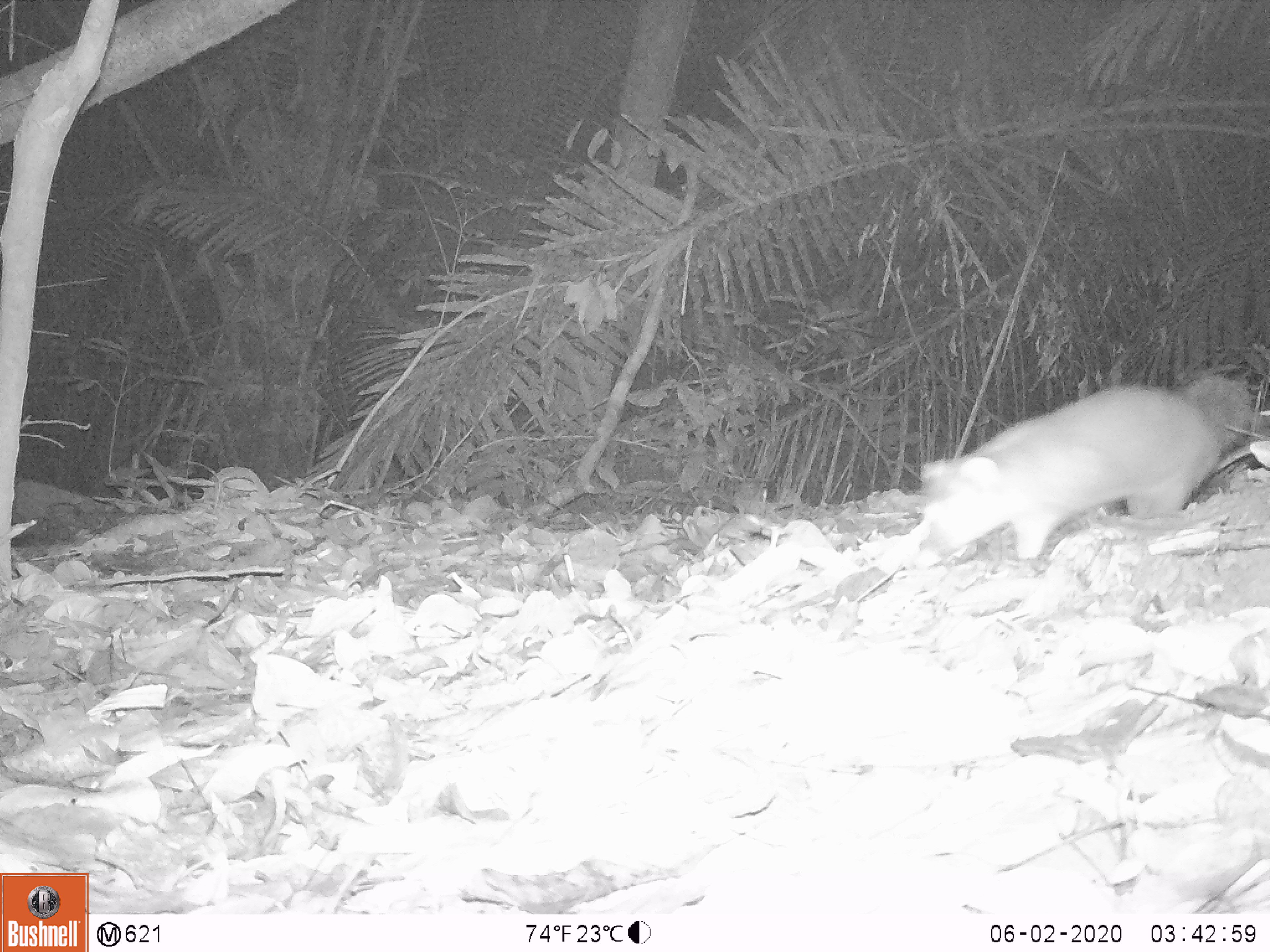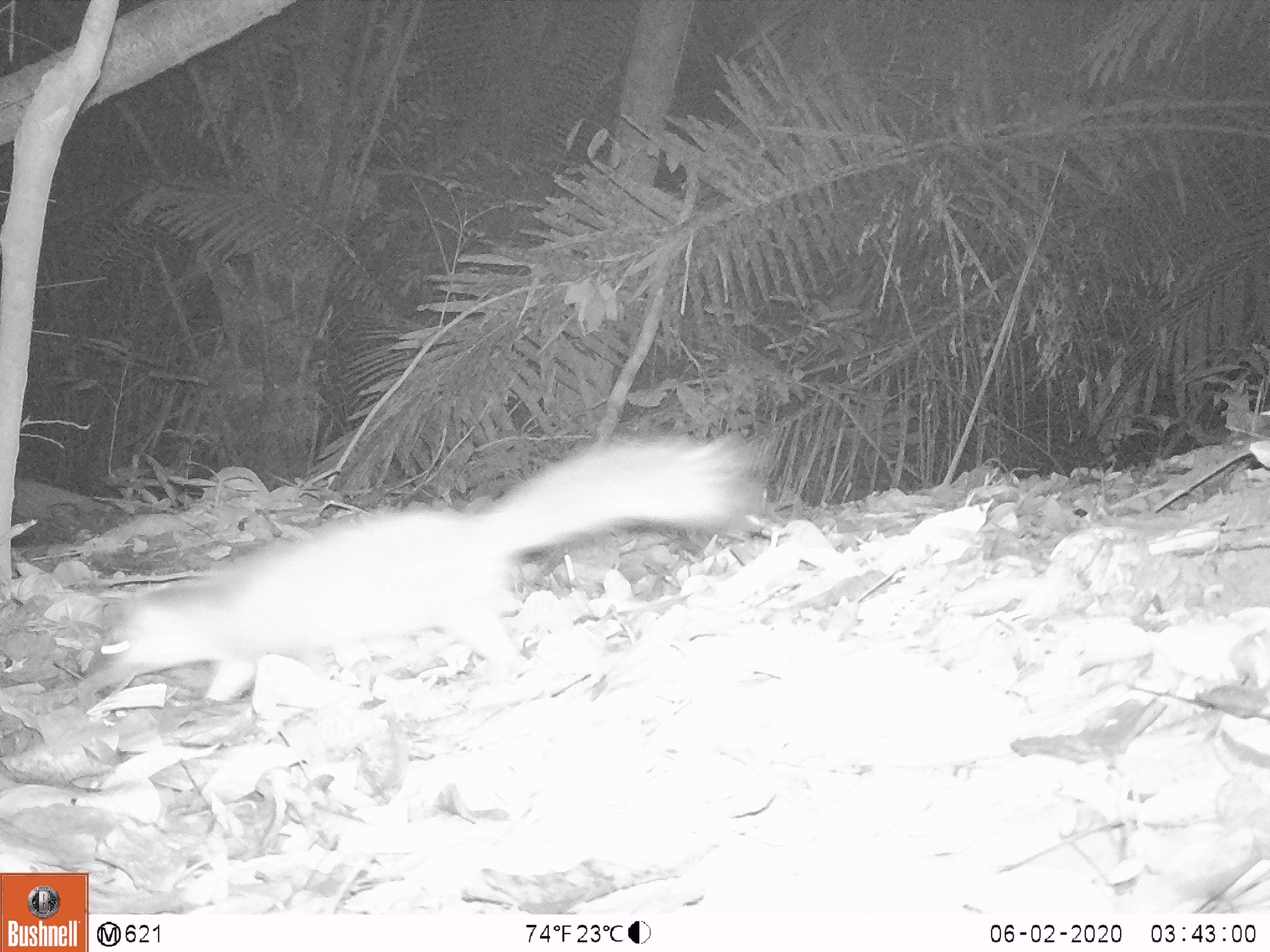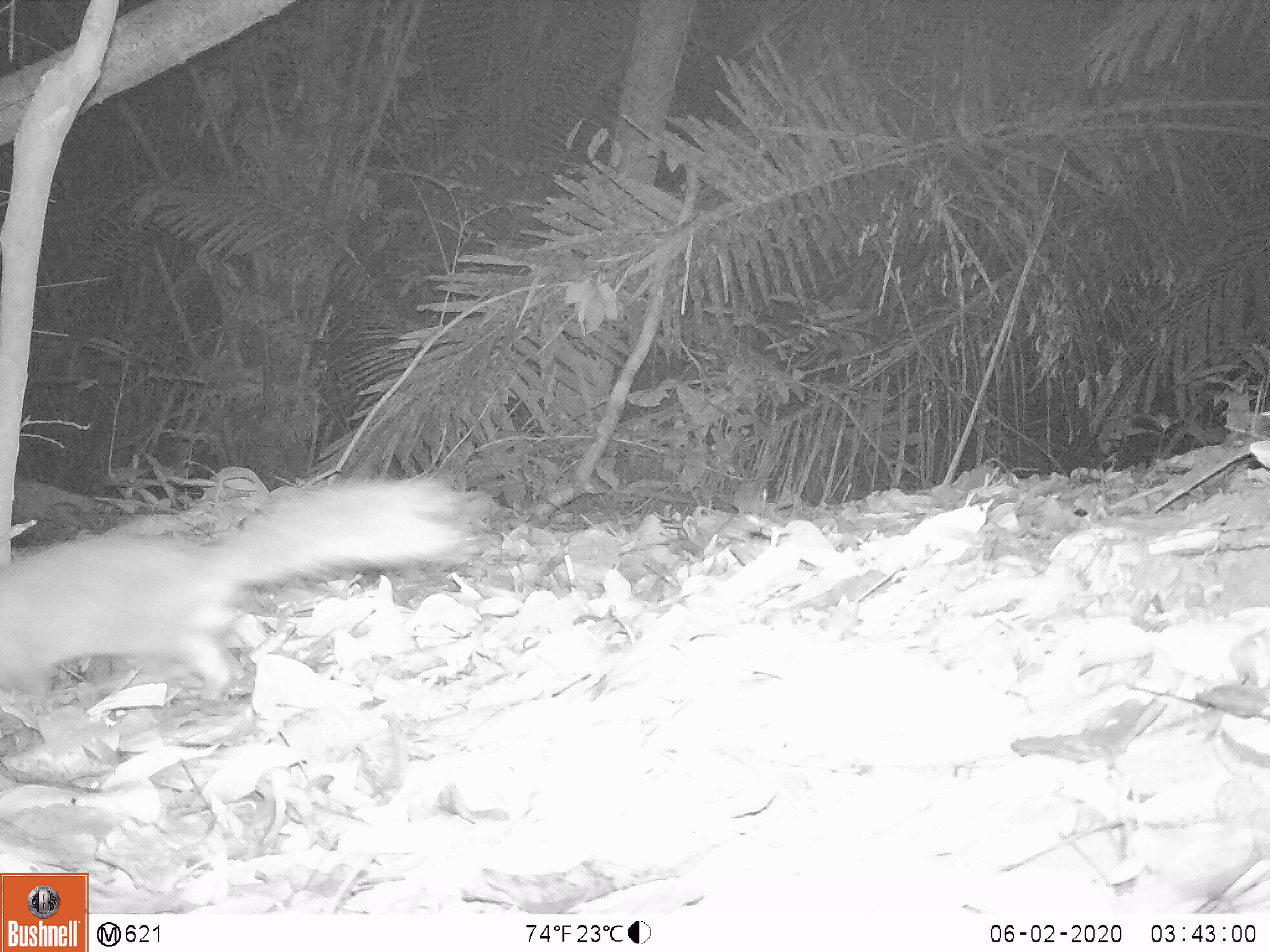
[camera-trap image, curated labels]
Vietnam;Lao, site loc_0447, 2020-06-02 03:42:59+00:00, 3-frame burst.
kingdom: Animalia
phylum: Chordata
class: Mammalia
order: Carnivora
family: Mustelidae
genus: Melogale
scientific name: Melogale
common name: ferret badger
Ferret badger (Melogale). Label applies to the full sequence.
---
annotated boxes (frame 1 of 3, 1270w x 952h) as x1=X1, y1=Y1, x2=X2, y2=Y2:
ferret badger: x1=906, y1=369, x2=1255, y2=559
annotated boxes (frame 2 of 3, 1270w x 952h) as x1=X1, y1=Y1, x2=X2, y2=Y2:
ferret badger: x1=89, y1=426, x2=772, y2=704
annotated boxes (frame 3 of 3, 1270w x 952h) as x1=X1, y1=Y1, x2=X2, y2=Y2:
ferret badger: x1=0, y1=469, x2=495, y2=703